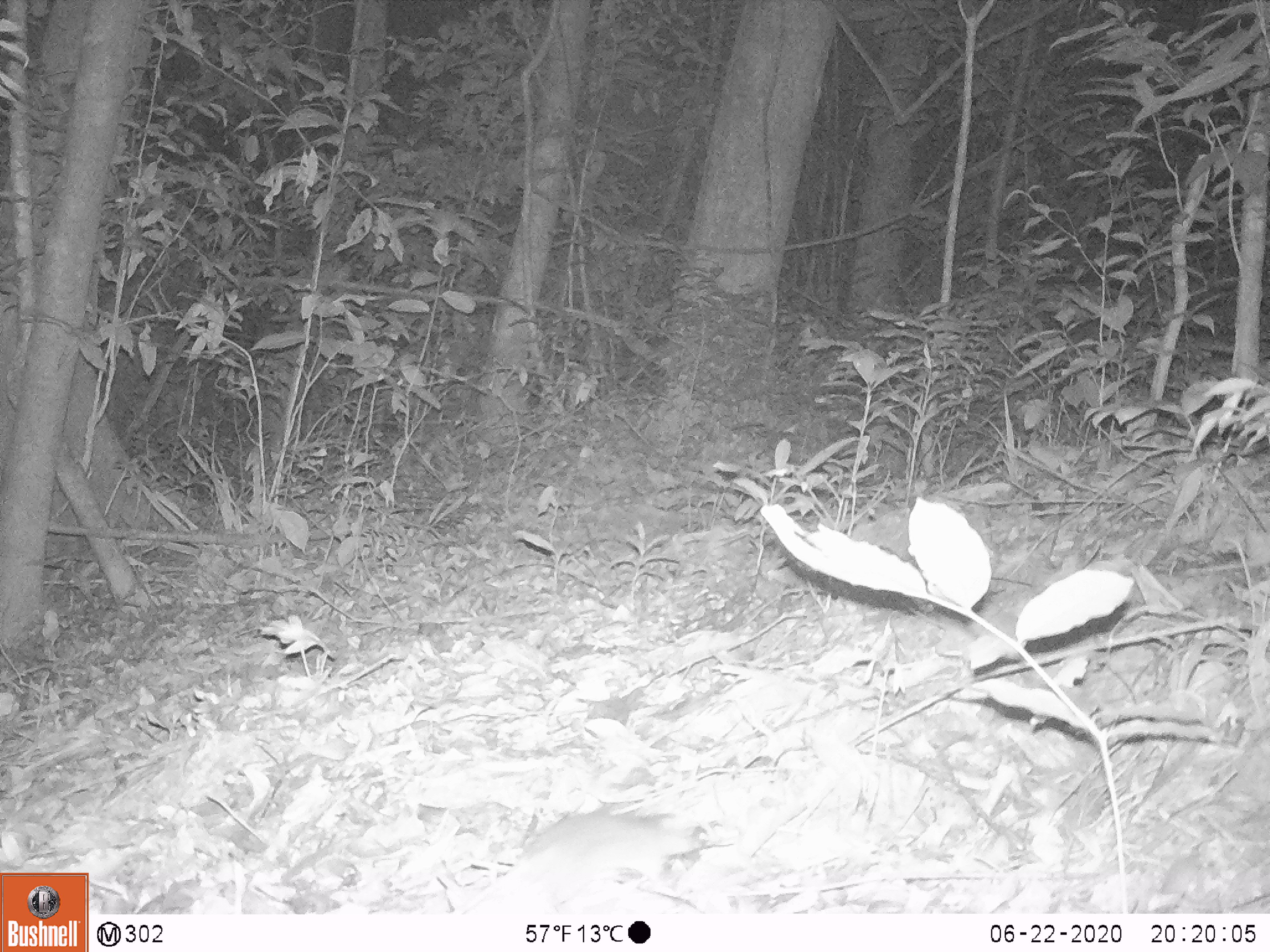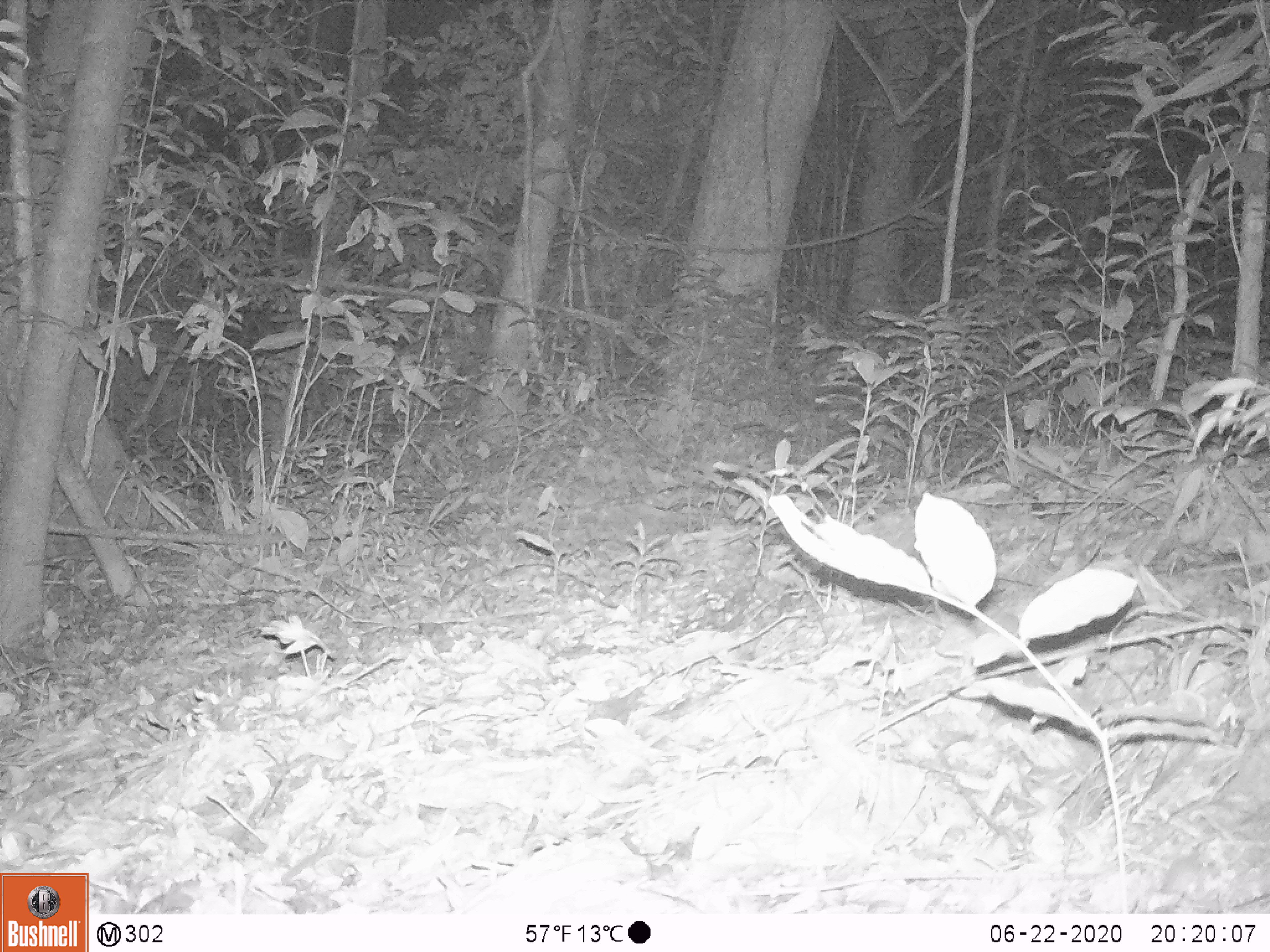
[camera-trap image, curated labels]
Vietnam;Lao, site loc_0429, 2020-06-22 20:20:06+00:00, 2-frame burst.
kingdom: Animalia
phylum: Chordata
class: Mammalia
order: Rodentia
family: Muridae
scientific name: Muridae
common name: old-world mice and rats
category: unidentified murid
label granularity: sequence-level